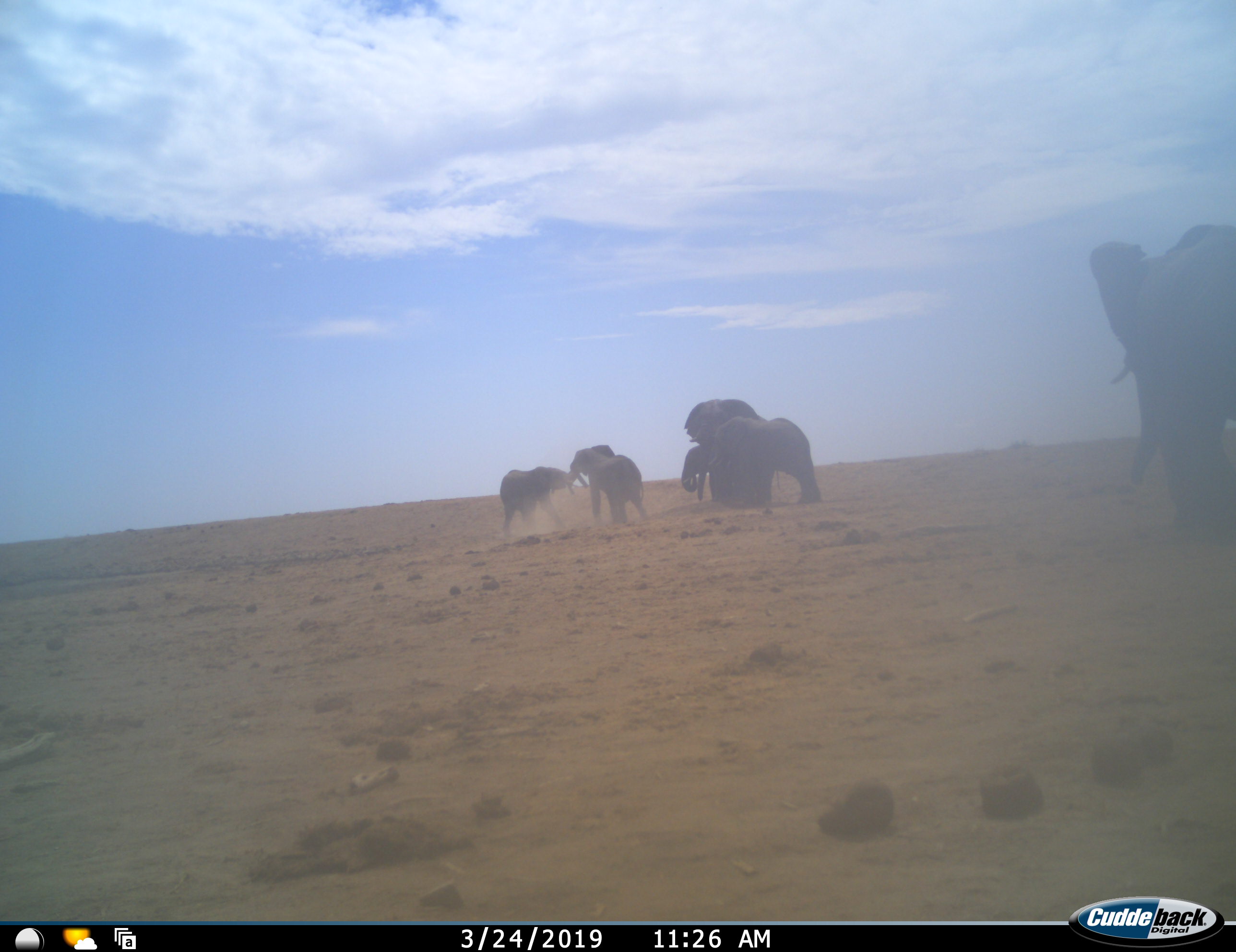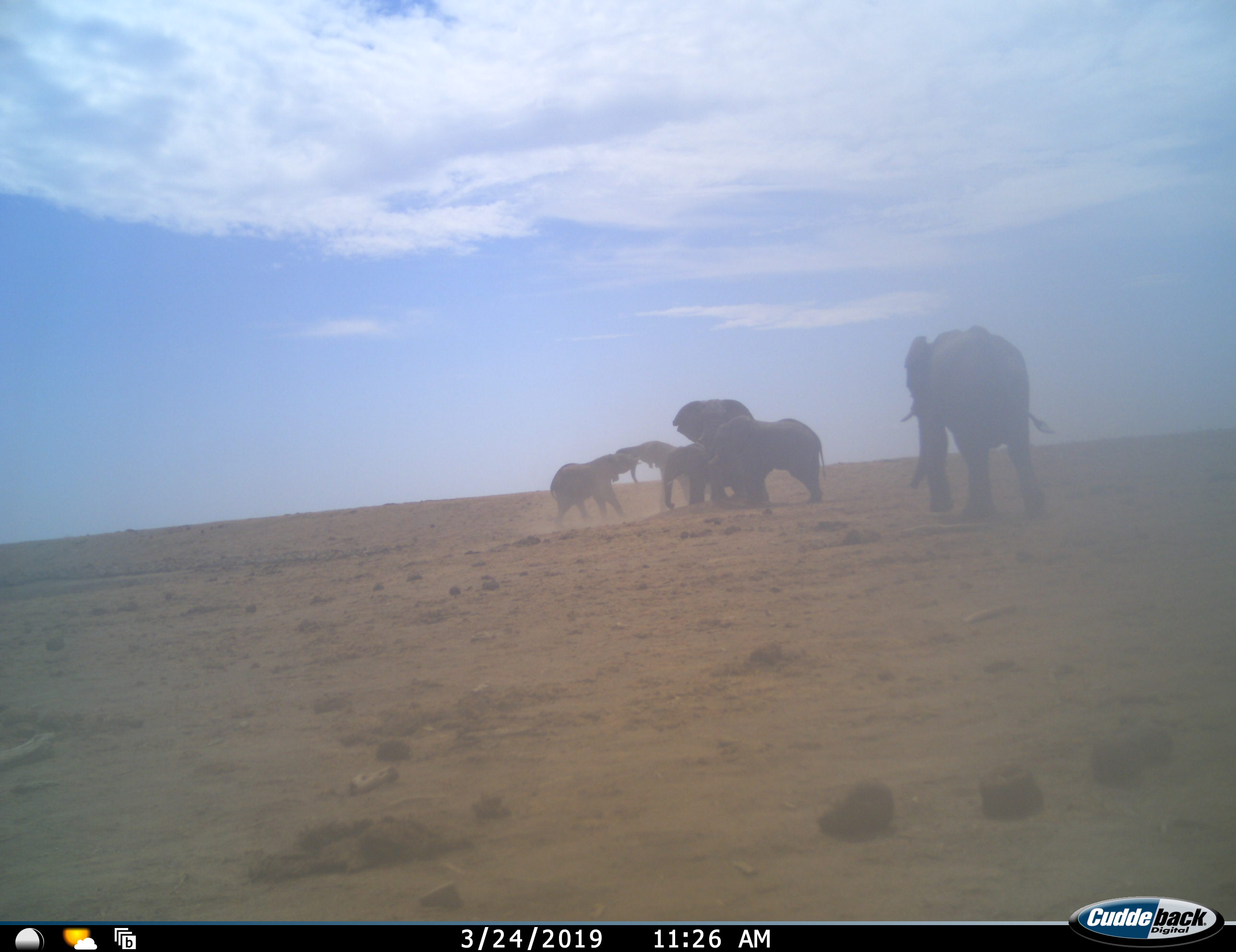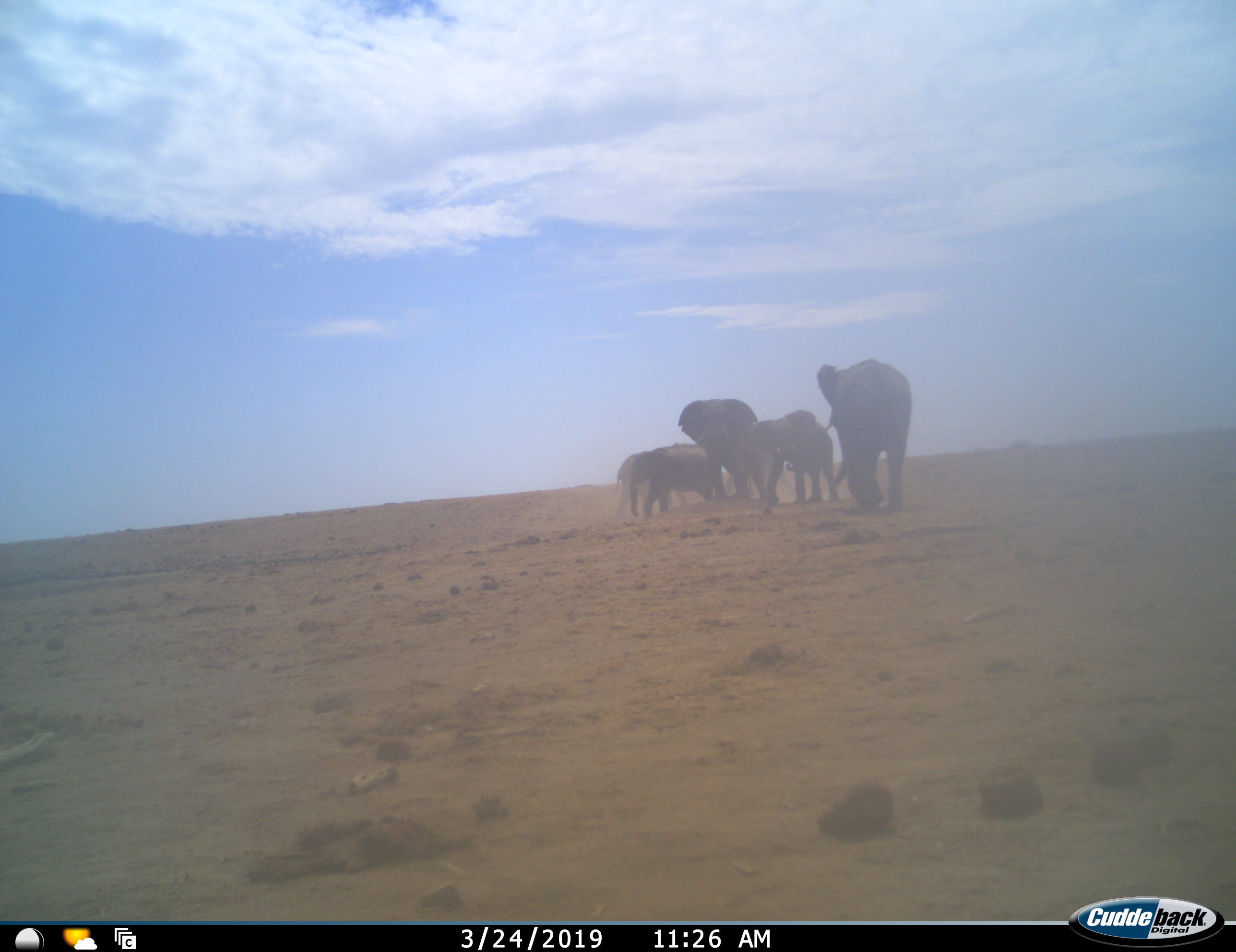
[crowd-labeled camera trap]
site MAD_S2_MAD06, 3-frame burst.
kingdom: Animalia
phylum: Chordata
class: Mammalia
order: Proboscidea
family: Elephantidae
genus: Loxodonta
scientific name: Loxodonta africana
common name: african bush elephant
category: elephant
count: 6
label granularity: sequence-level